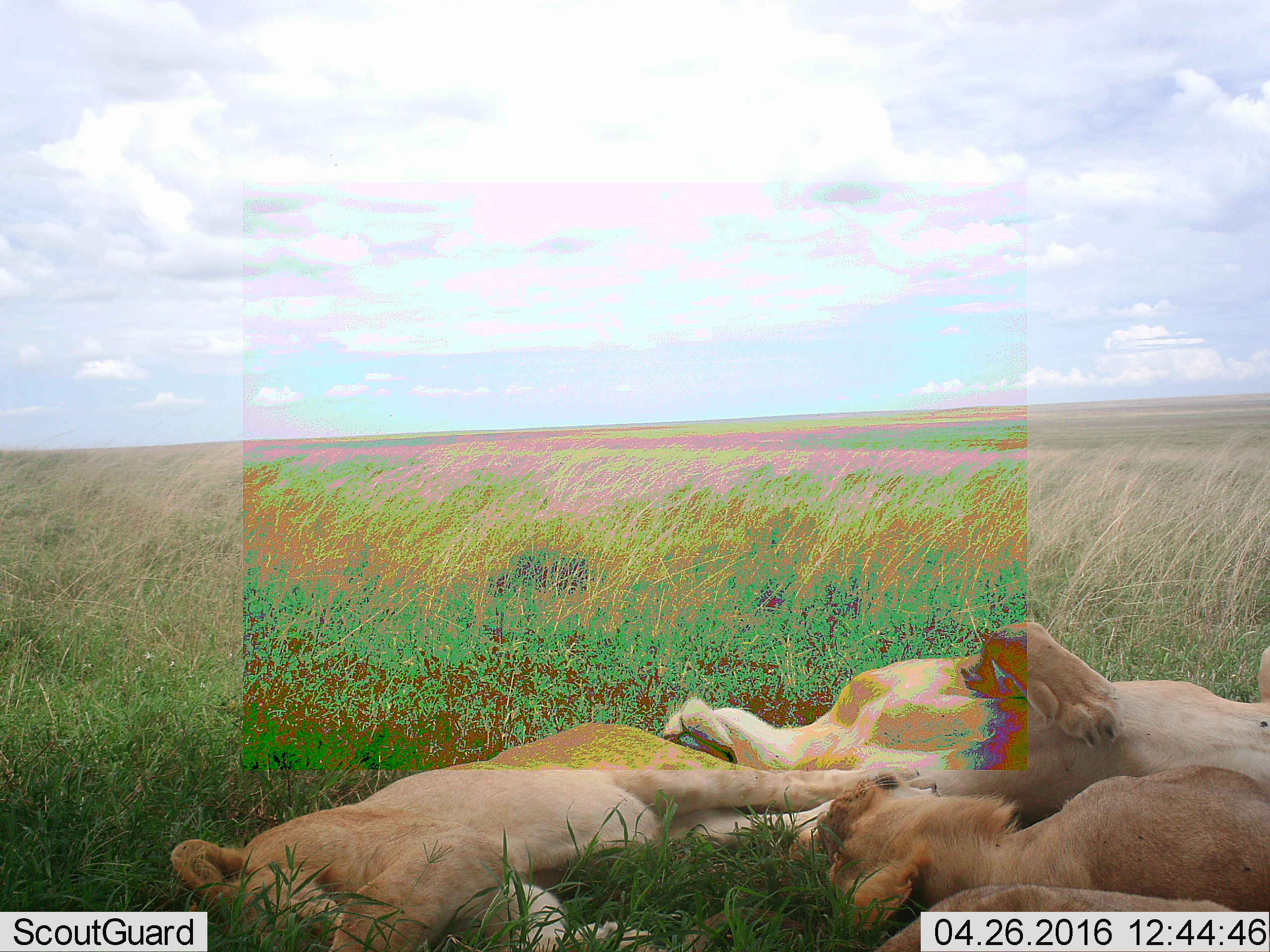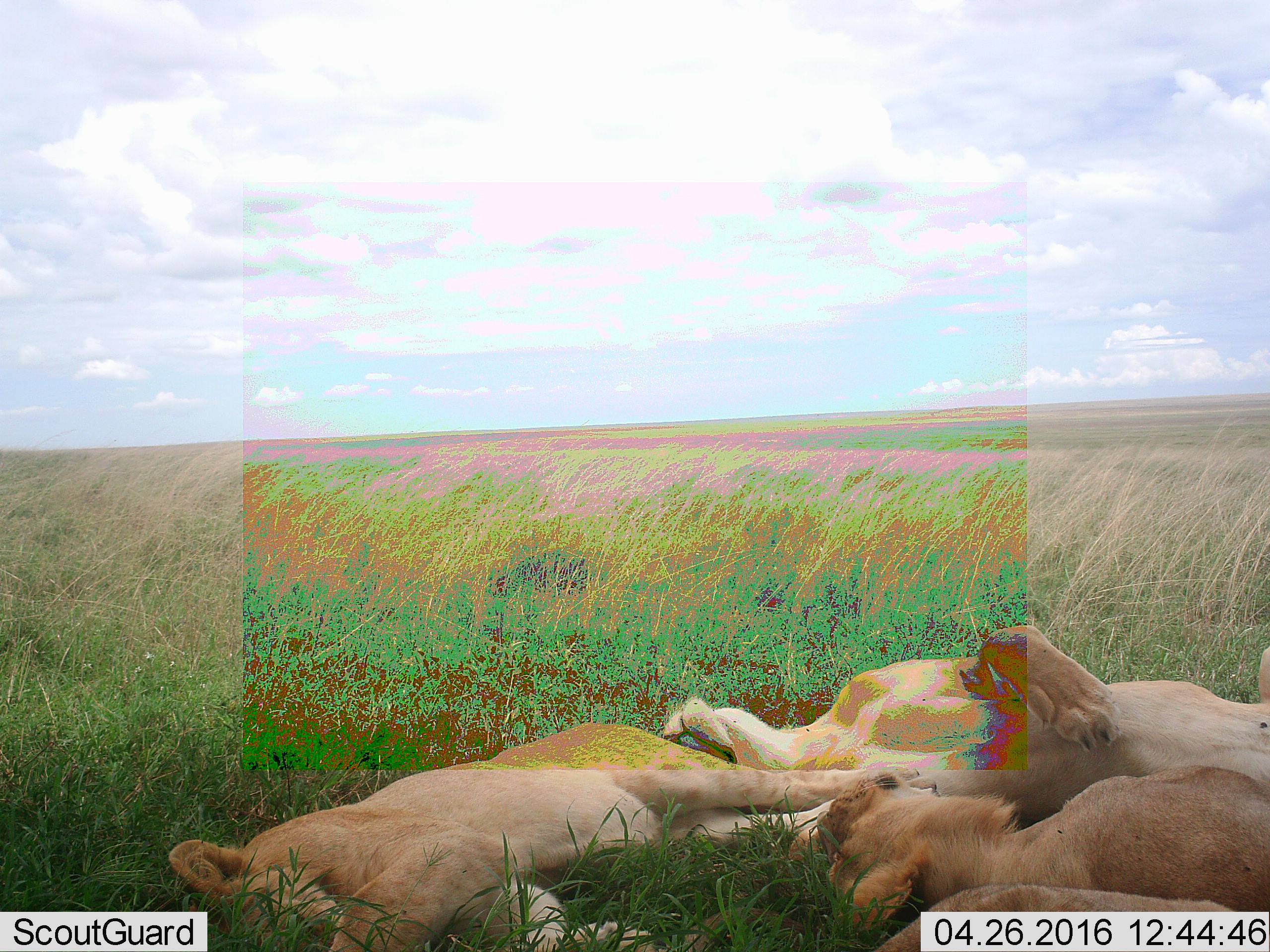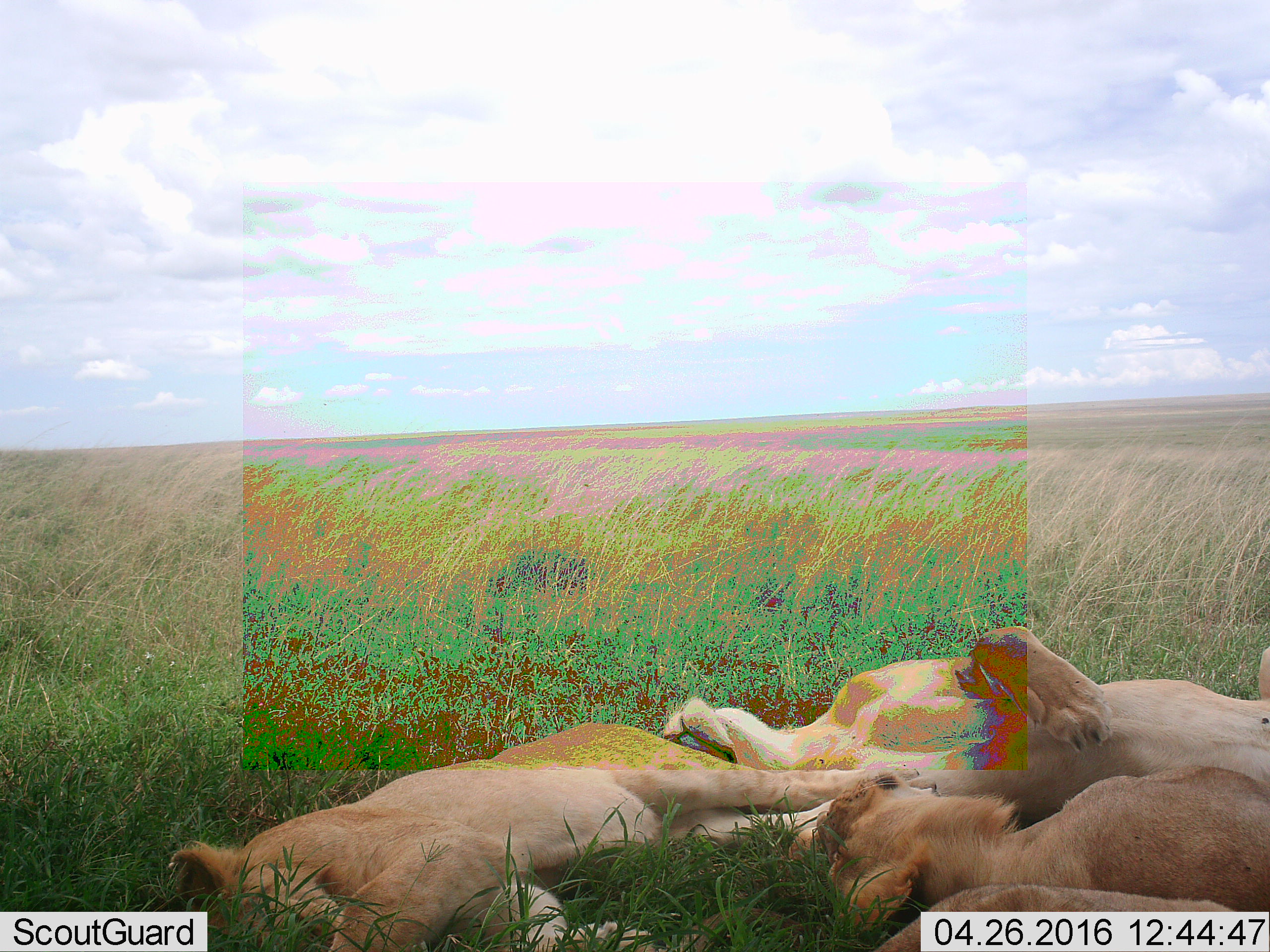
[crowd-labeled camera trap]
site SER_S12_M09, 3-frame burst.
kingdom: Animalia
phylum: Chordata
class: Mammalia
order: Carnivora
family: Felidae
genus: Panthera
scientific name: Panthera leo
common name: lion female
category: lionfemale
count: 3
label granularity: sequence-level